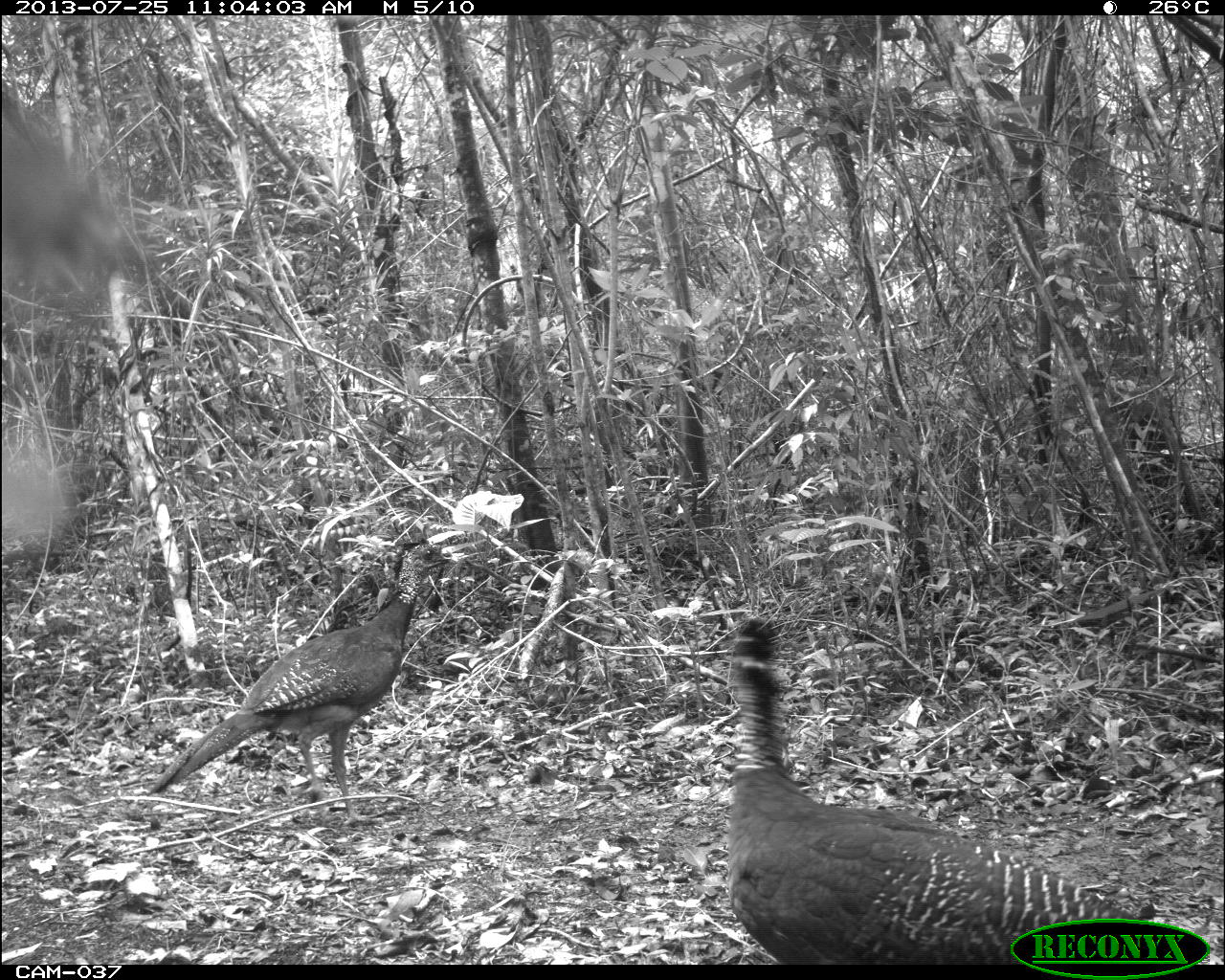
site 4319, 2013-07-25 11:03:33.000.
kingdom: Animalia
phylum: Chordata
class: Aves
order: Galliformes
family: Cracidae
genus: Crax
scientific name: Crax rubra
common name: great curassow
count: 3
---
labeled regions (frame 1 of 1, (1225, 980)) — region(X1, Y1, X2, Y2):
crax rubra: region(720, 613, 1158, 965); region(148, 535, 459, 827)